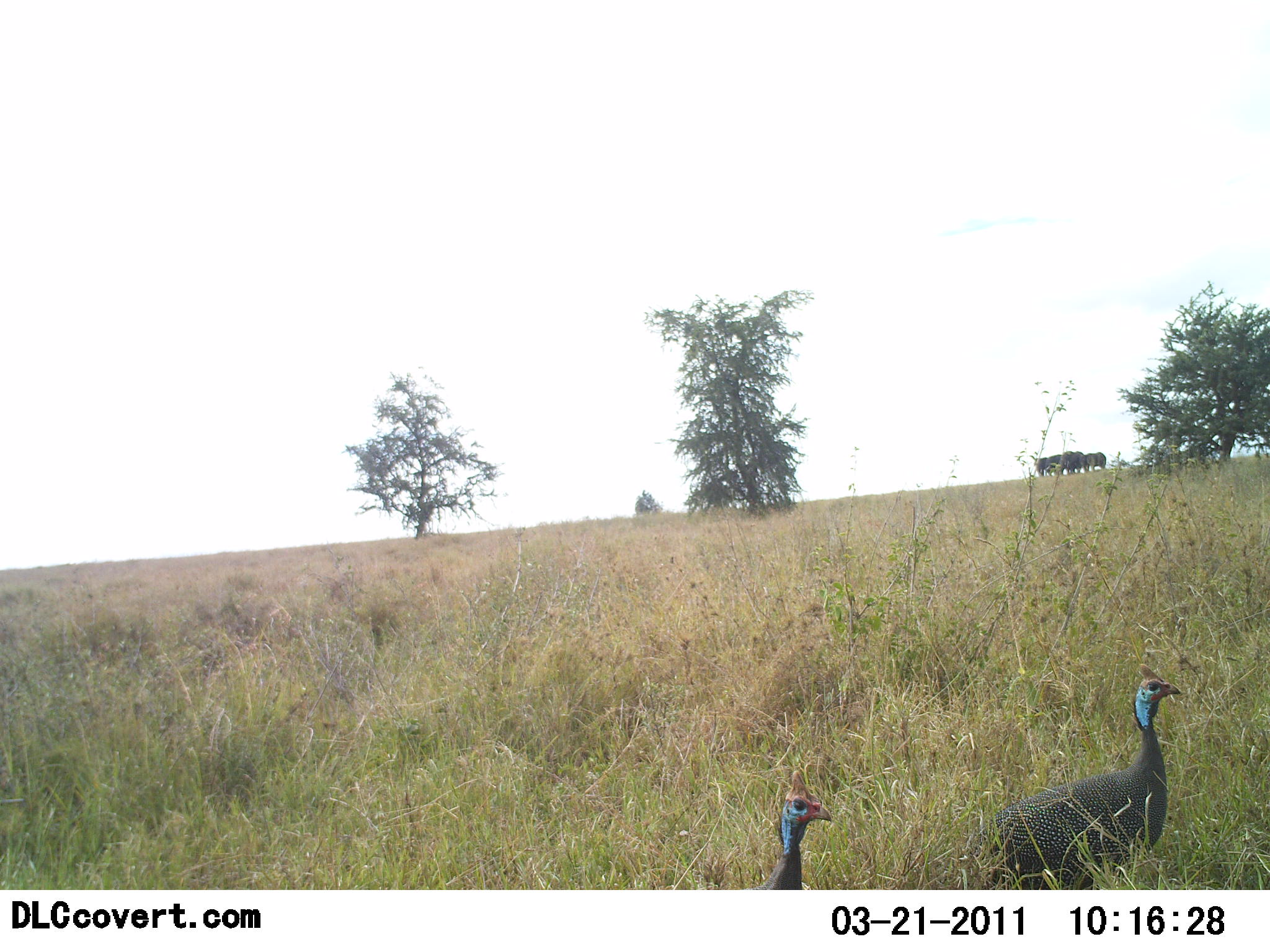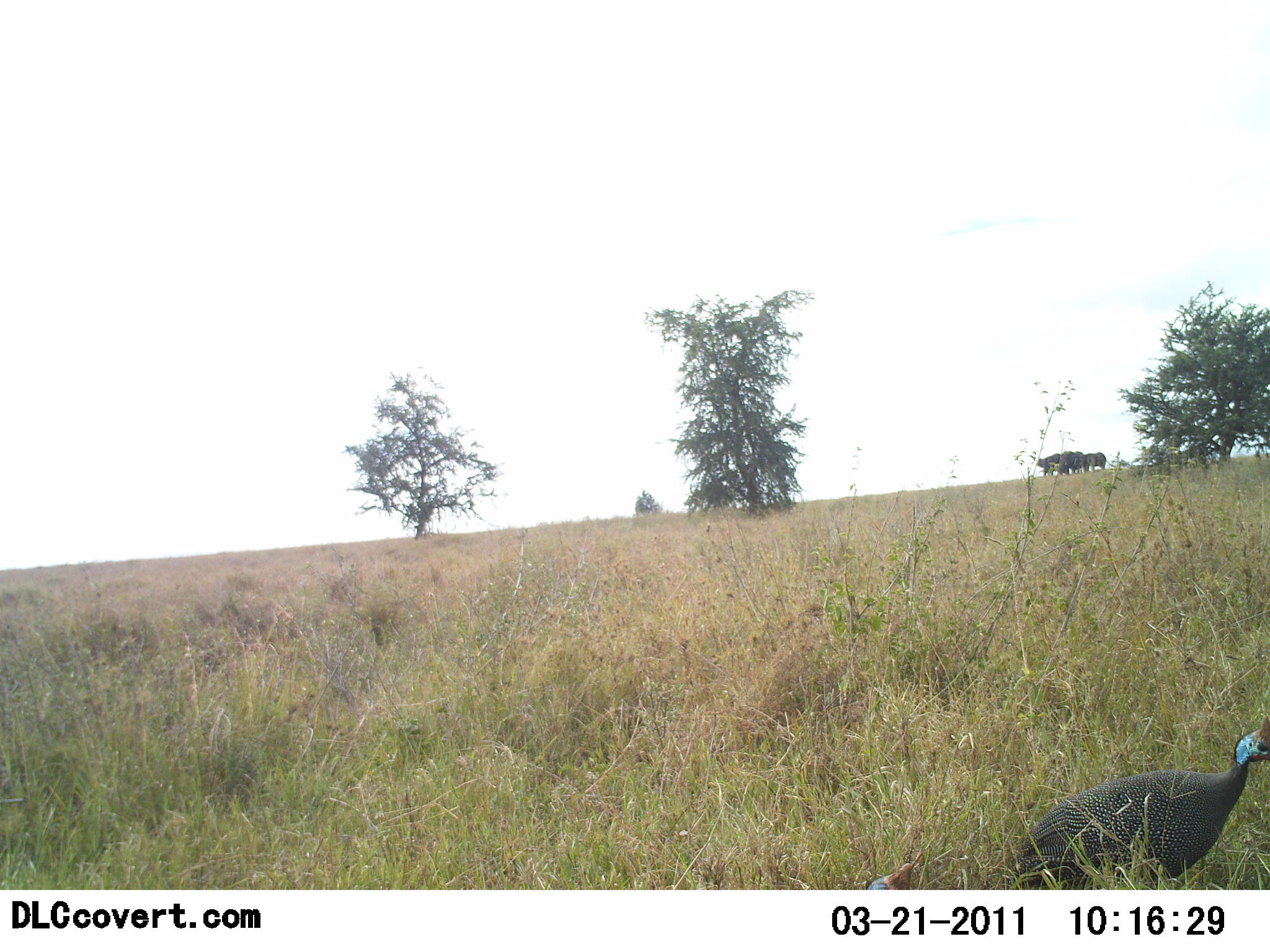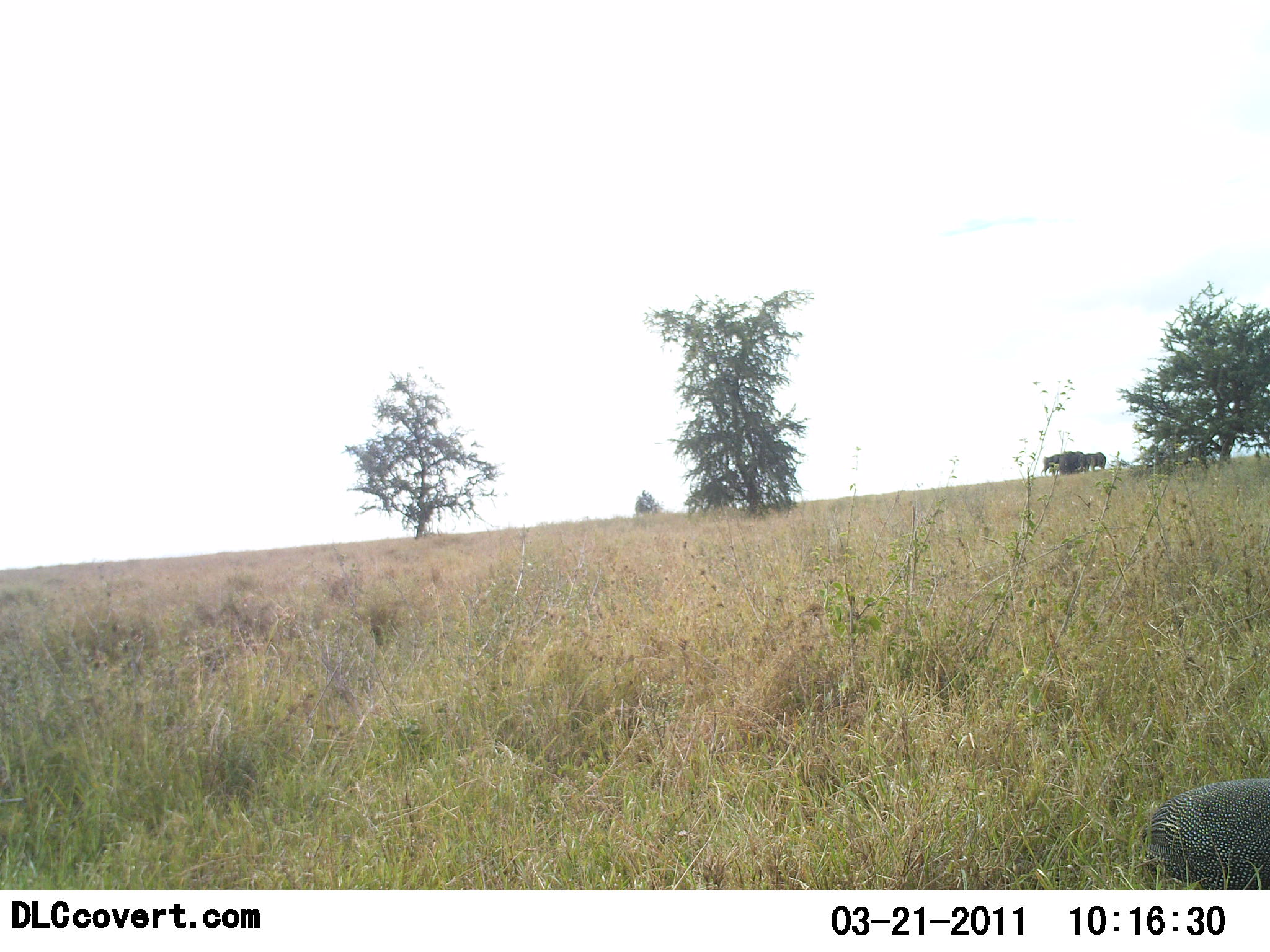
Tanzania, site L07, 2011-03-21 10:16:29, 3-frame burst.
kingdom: Animalia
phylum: Chordata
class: Aves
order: Galliformes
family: Numididae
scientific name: Numididae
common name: guinea fowl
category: guineafowl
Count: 2.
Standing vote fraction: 11%.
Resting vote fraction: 0%.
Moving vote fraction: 89%.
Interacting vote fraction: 0%.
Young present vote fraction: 0%.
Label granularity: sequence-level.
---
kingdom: Animalia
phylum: Chordata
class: Mammalia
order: Artiodactyla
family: Bovidae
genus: Connochaetes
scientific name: Connochaetes taurinus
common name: blue wildebeest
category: wildebeest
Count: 4.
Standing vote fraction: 100%.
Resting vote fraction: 0%.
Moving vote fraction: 0%.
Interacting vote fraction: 0%.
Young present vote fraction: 0%.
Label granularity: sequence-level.